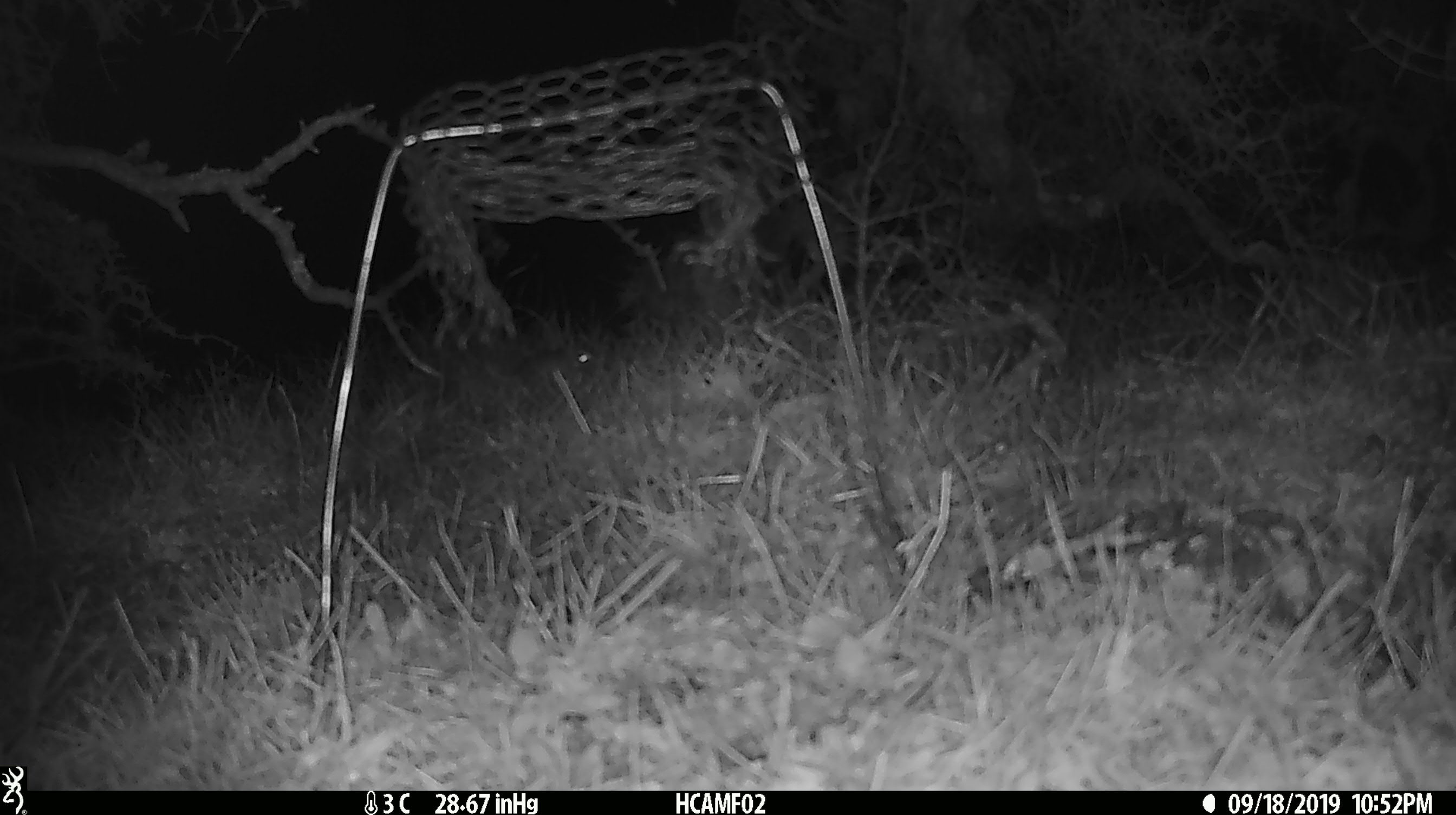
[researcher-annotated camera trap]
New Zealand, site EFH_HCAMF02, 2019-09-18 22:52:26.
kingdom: Animalia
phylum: Chordata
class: Mammalia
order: Rodentia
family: Muridae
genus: Mus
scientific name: Mus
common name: mouse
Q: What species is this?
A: Mouse (Mus).